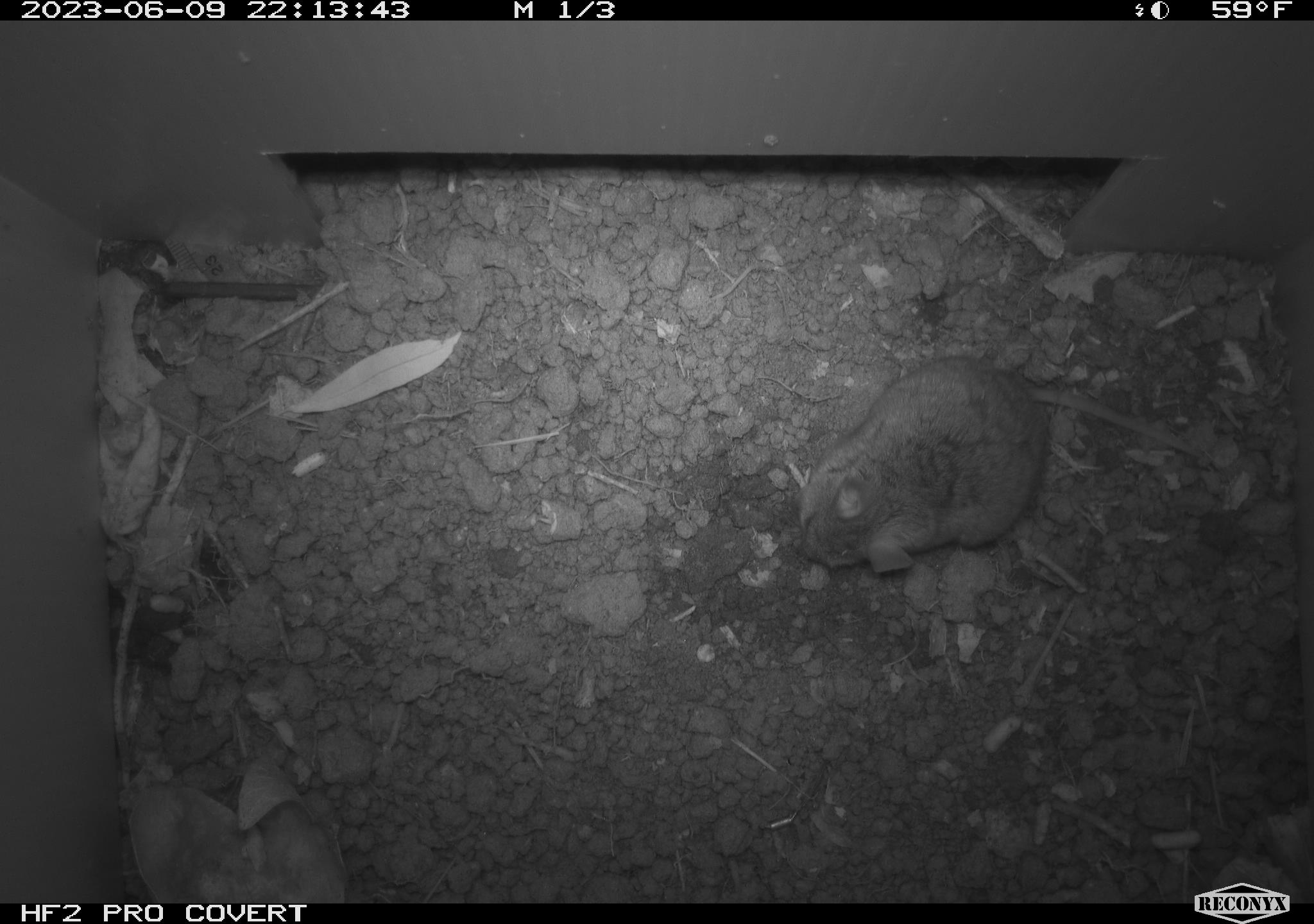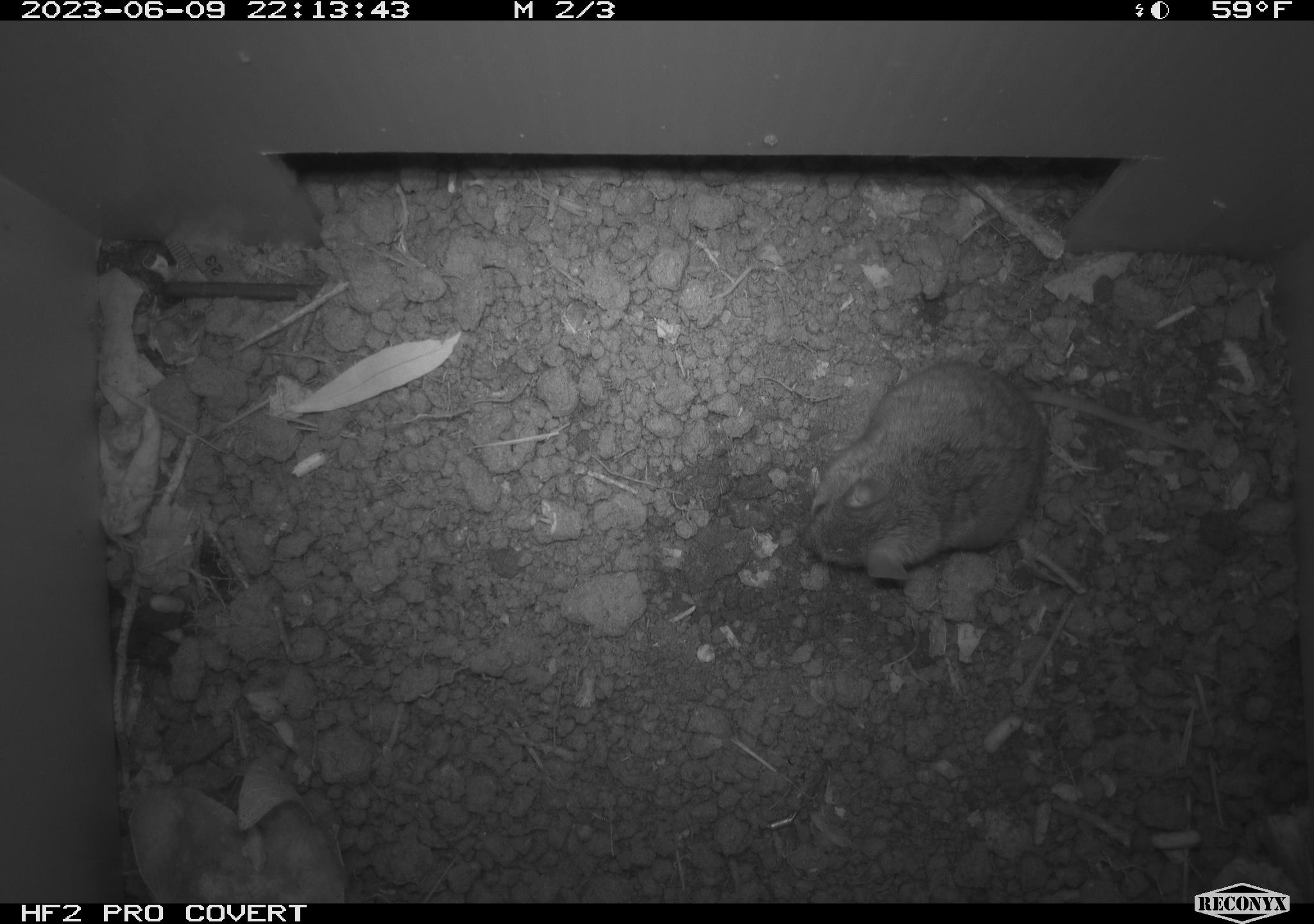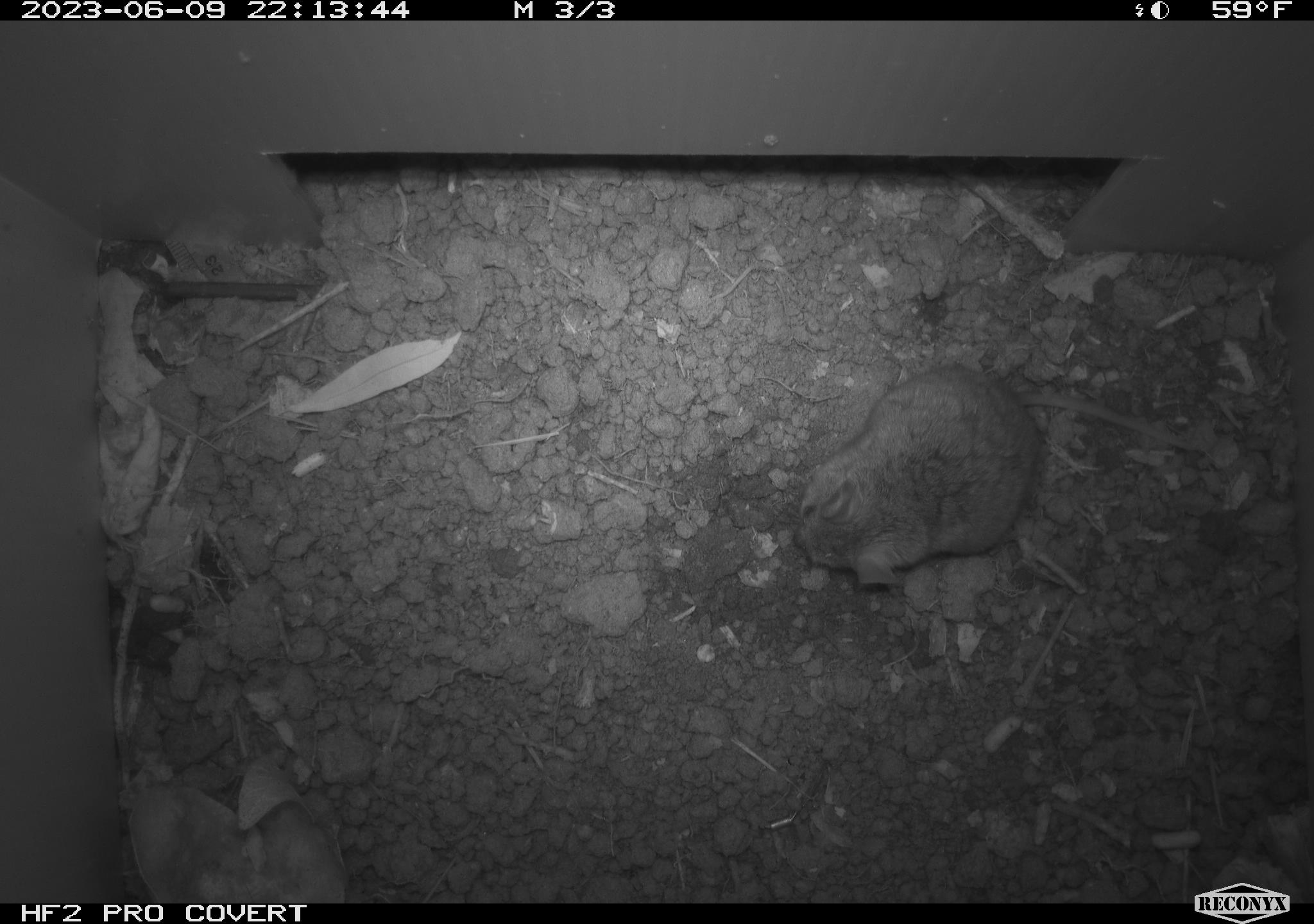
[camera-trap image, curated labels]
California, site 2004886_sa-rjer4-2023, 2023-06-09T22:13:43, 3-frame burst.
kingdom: Animalia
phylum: Chordata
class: Mammalia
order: Rodentia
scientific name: Rodentia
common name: mouse species